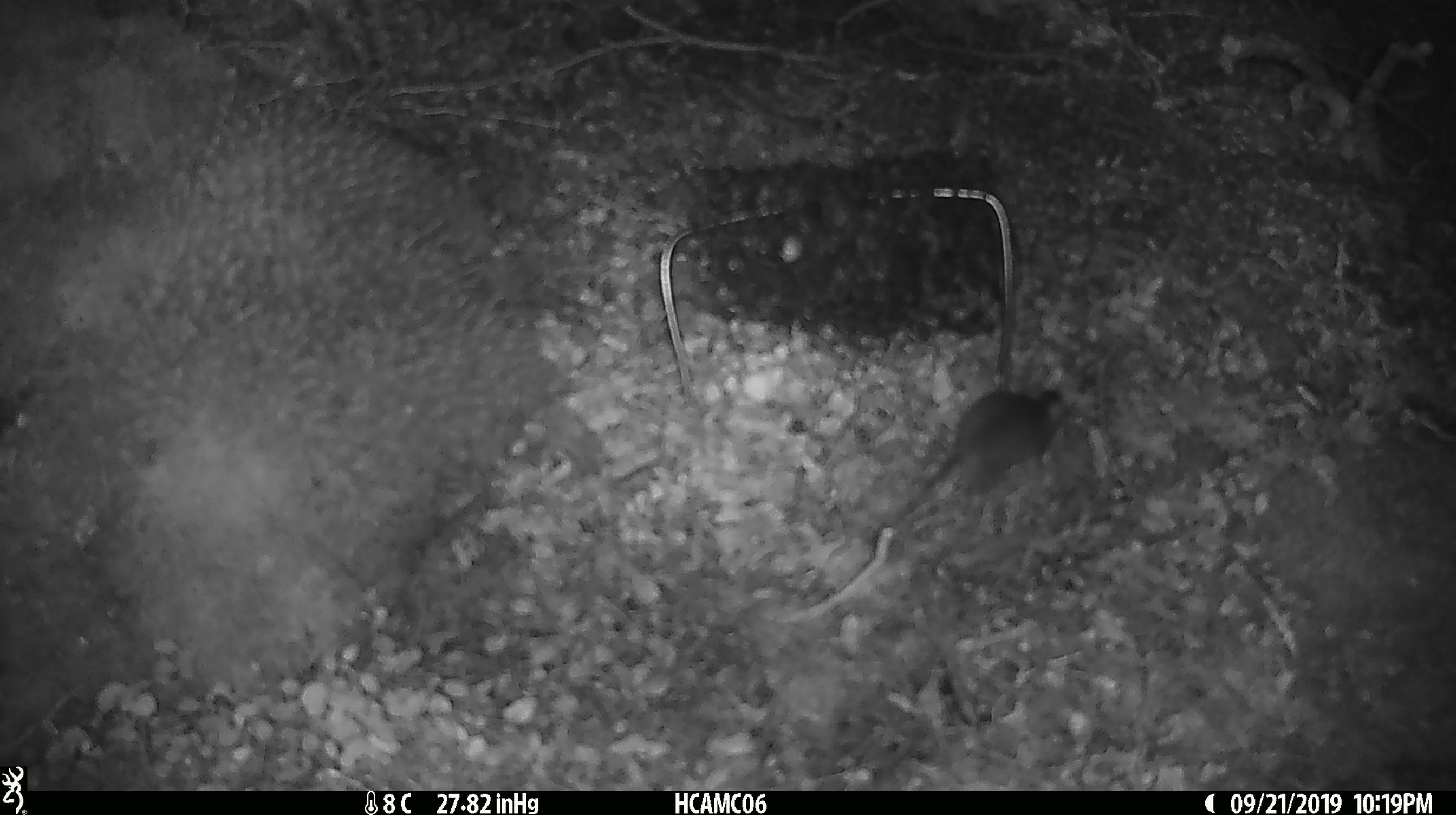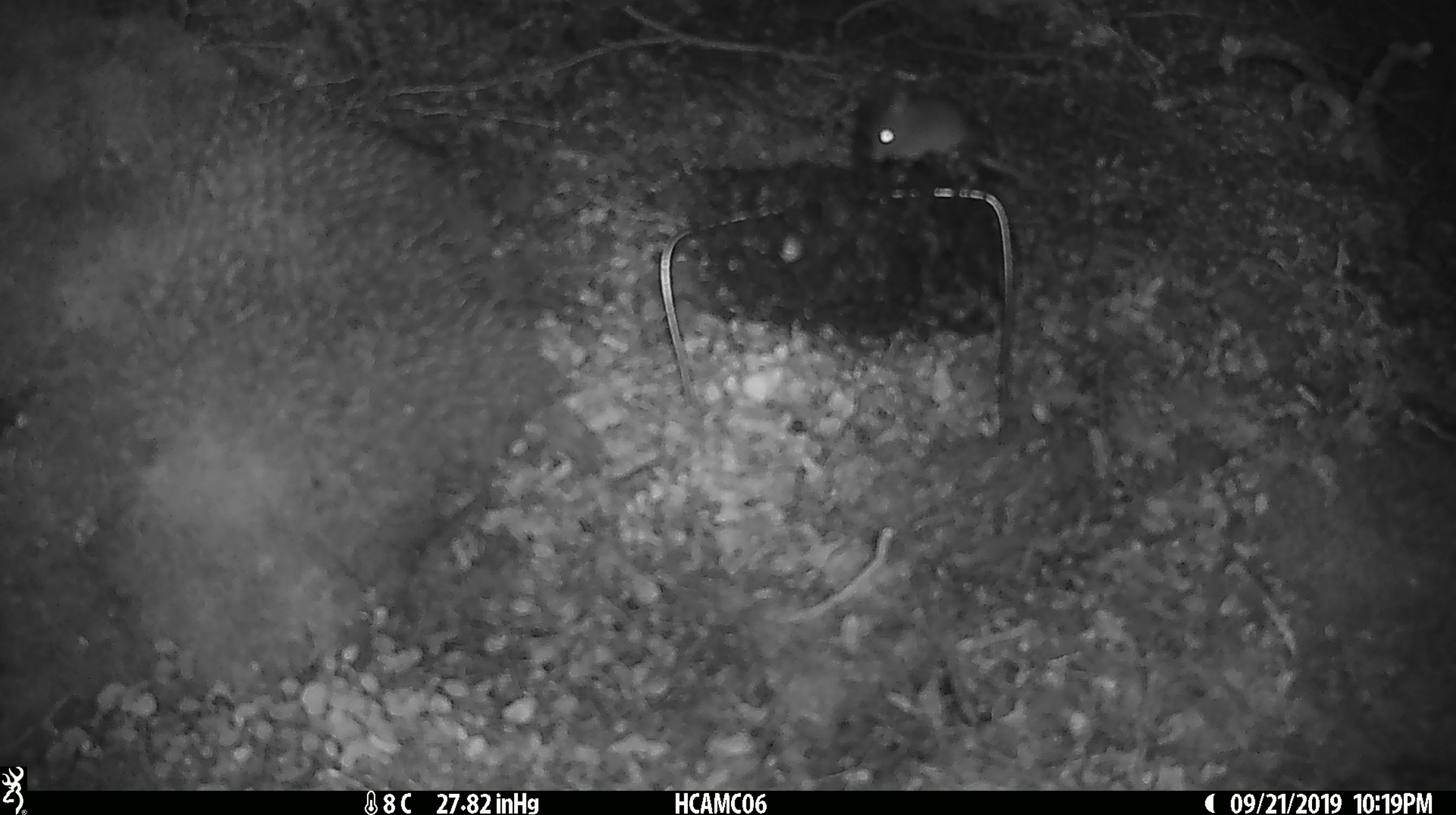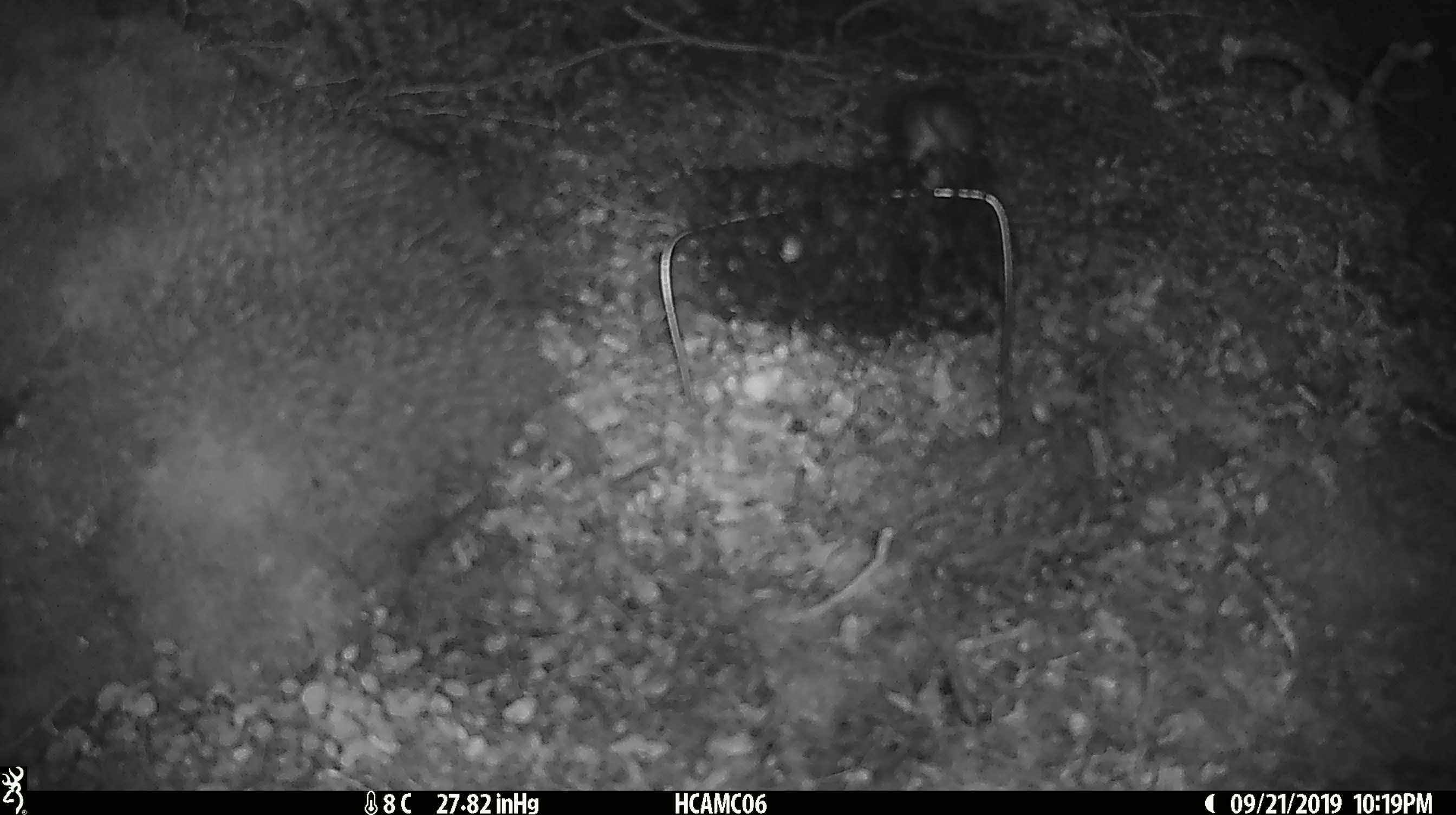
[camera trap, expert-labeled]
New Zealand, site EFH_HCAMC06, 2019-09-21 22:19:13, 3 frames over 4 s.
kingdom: Animalia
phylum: Chordata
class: Mammalia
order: Rodentia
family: Muridae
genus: Mus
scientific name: Mus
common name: mouse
Mouse (Mus).